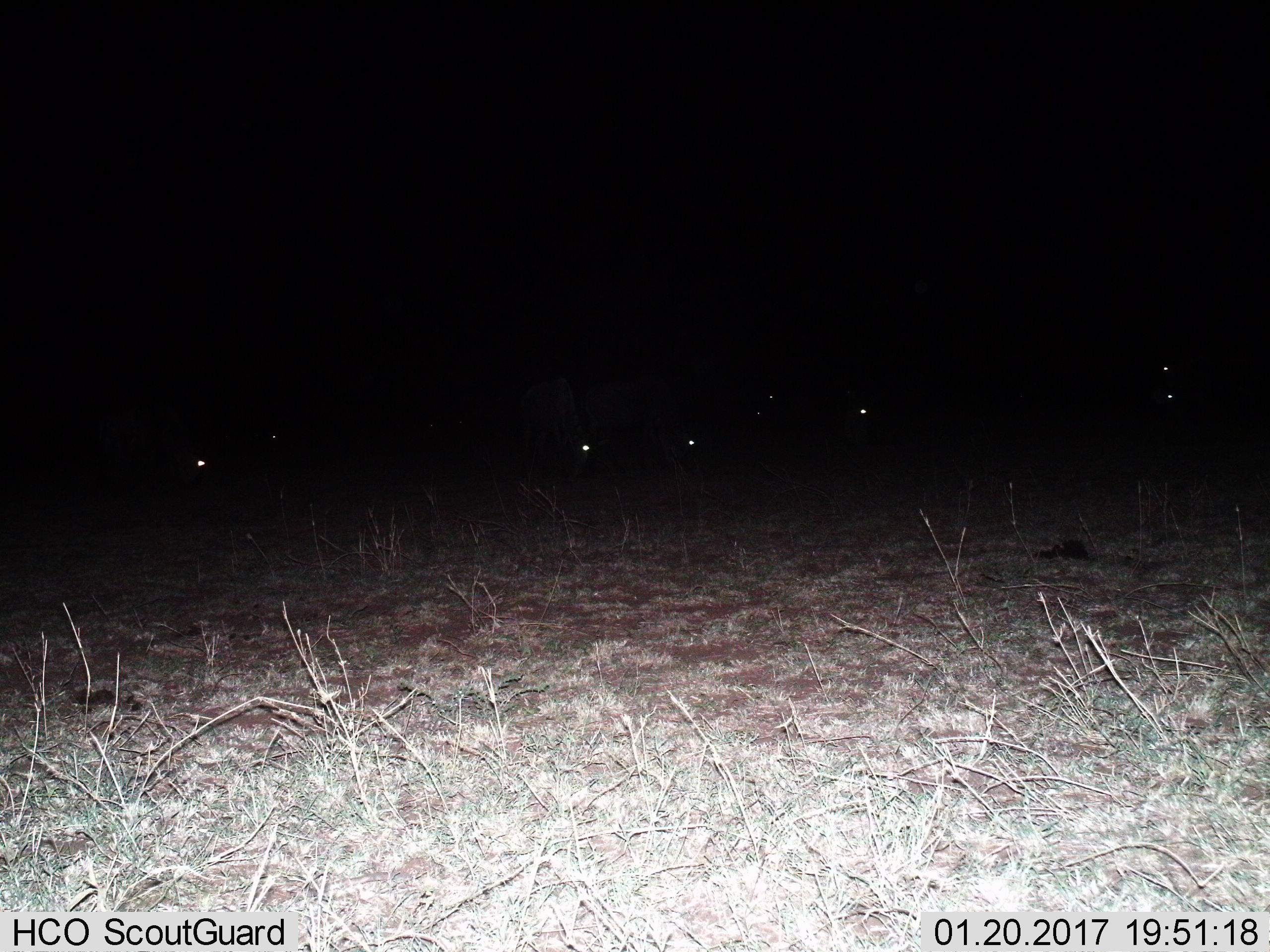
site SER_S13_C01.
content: unidentified animal